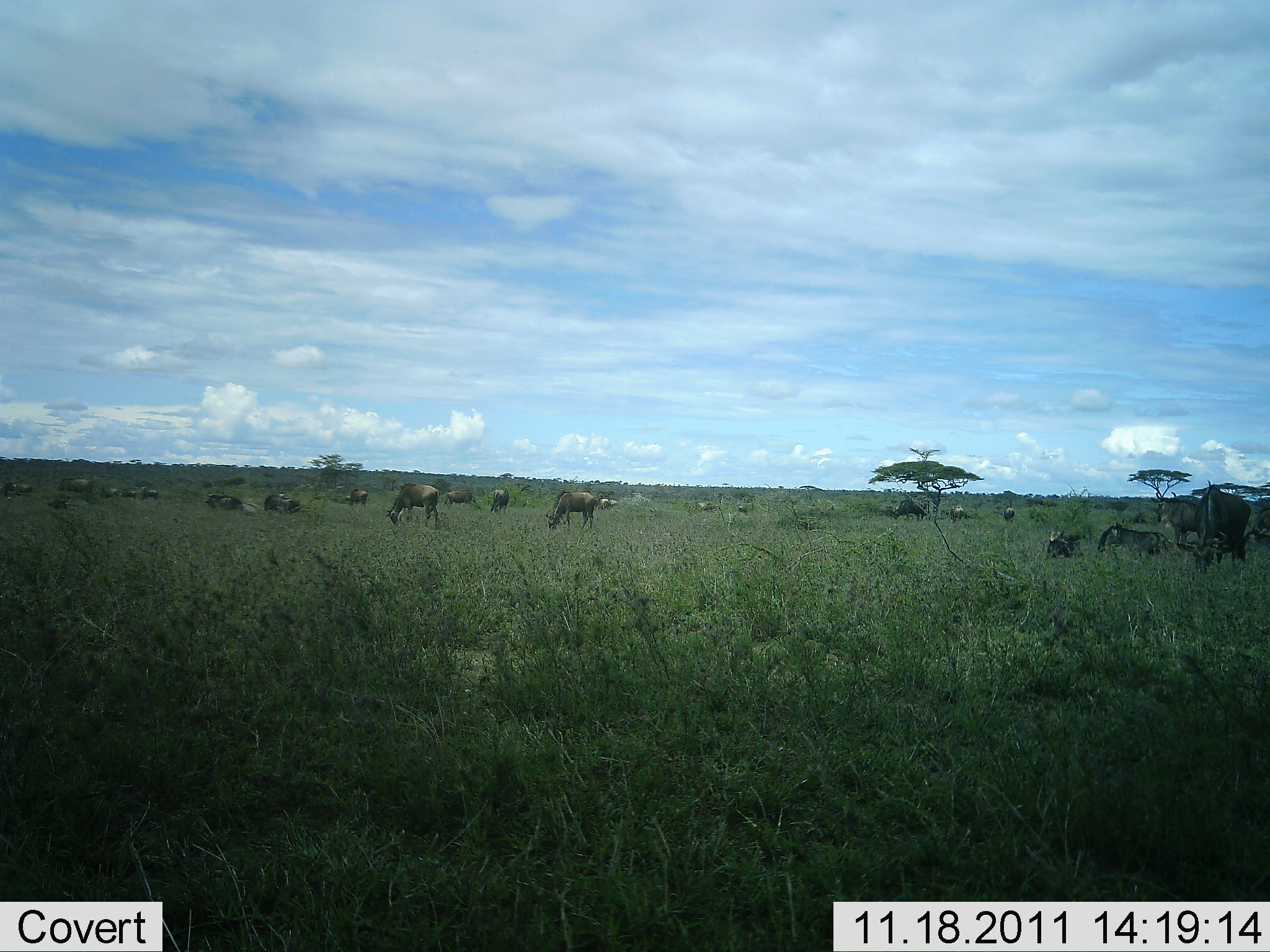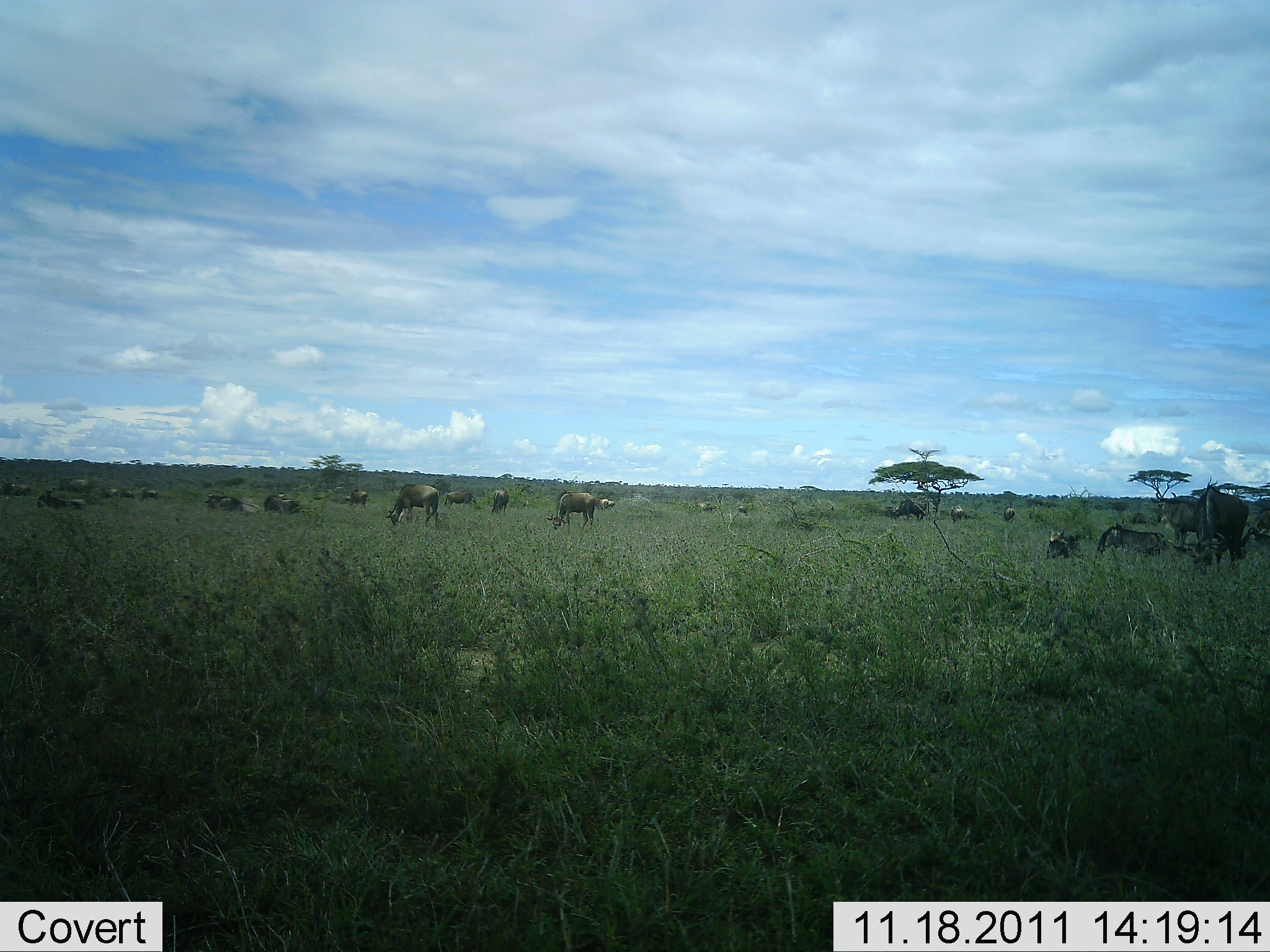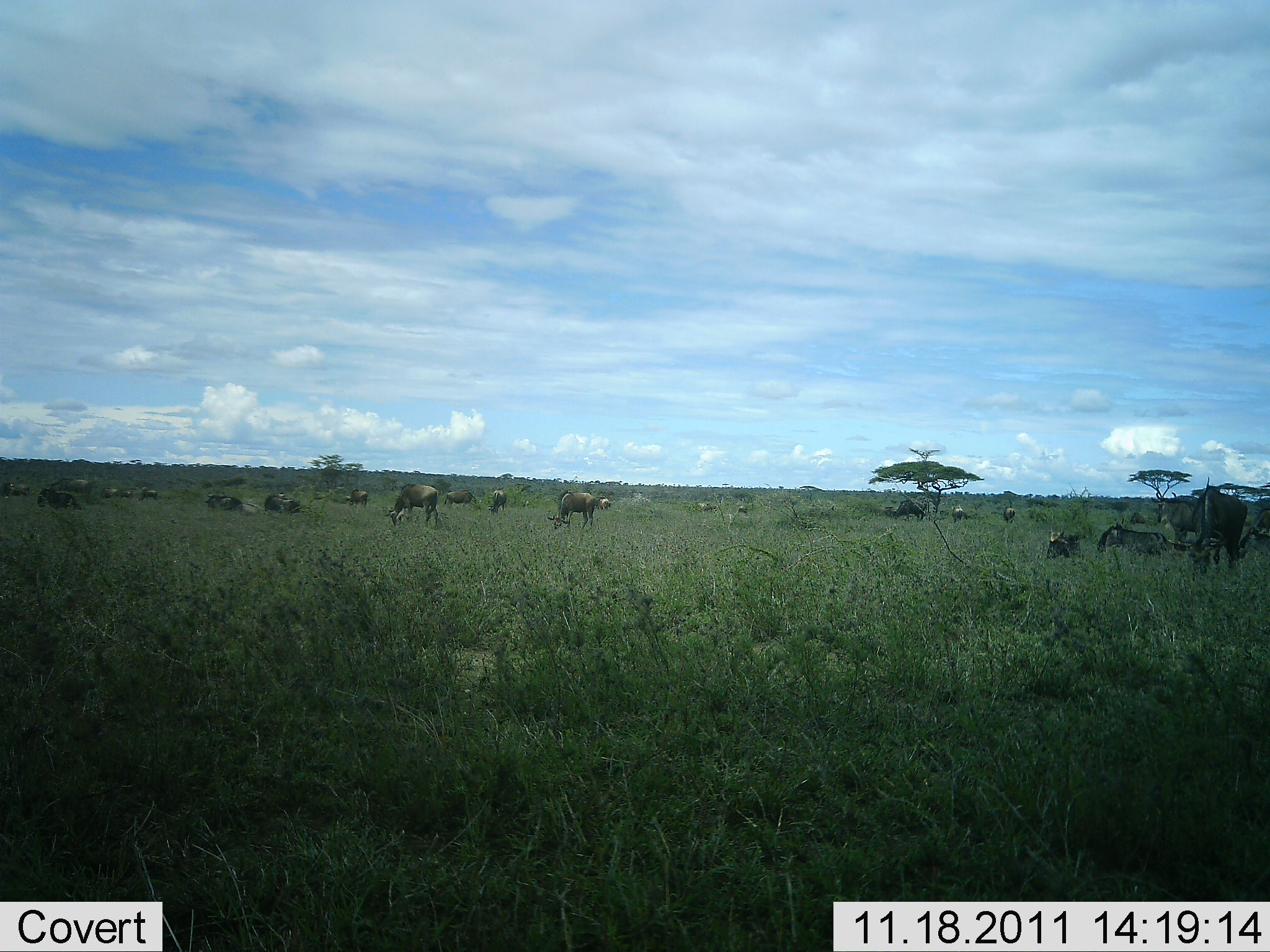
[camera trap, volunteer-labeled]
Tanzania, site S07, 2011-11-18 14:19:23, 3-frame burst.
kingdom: Animalia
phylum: Chordata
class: Mammalia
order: Artiodactyla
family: Bovidae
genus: Connochaetes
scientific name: Connochaetes taurinus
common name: blue wildebeest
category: wildebeest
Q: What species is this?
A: Wildebeest (blue wildebeest) (Connochaetes taurinus).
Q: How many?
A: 11-50.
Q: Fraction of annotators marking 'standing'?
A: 58%.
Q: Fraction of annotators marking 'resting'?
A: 58%.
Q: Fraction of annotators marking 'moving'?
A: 33%.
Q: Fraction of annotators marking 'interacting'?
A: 0%.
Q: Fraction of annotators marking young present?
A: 0%.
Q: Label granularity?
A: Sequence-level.